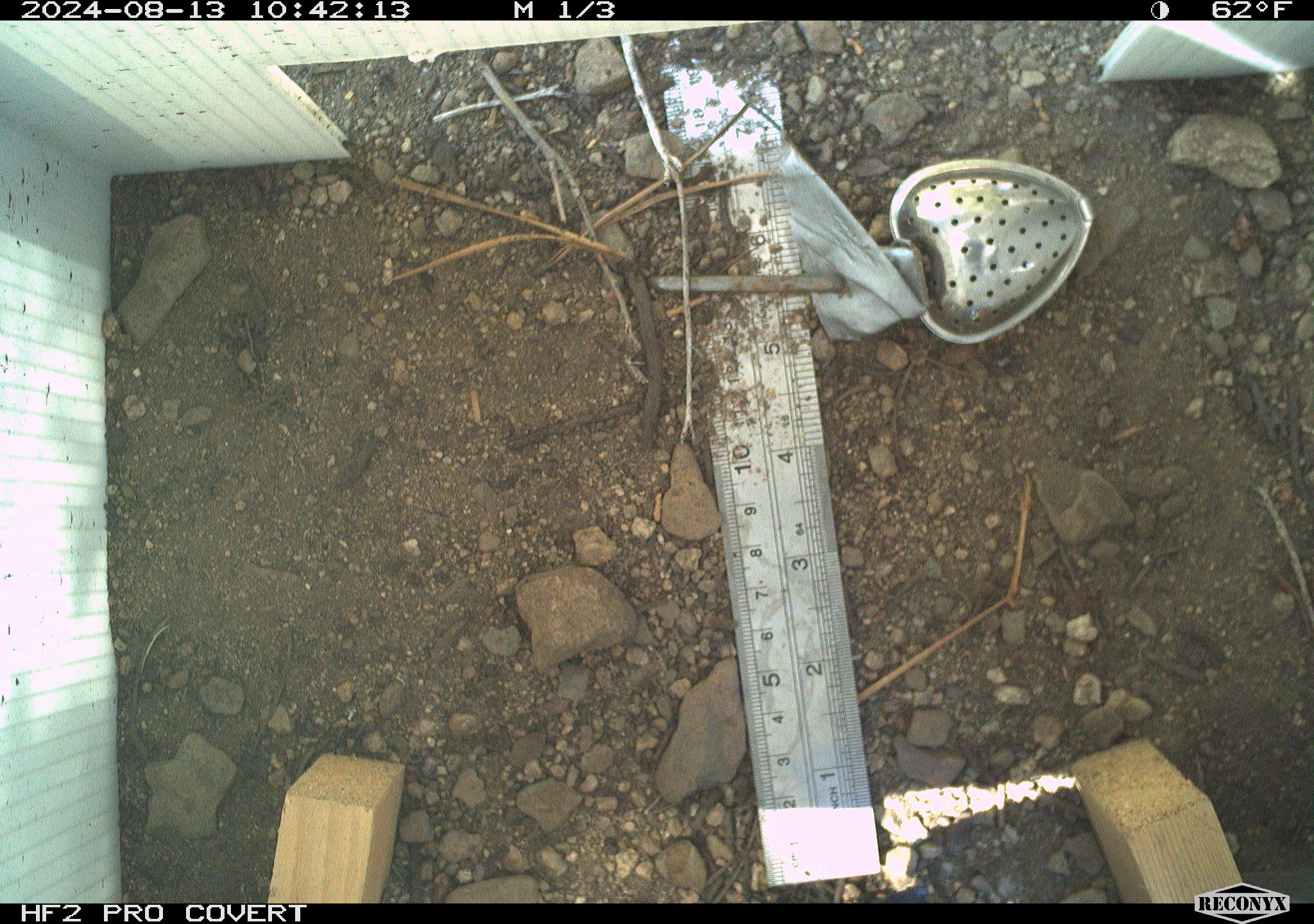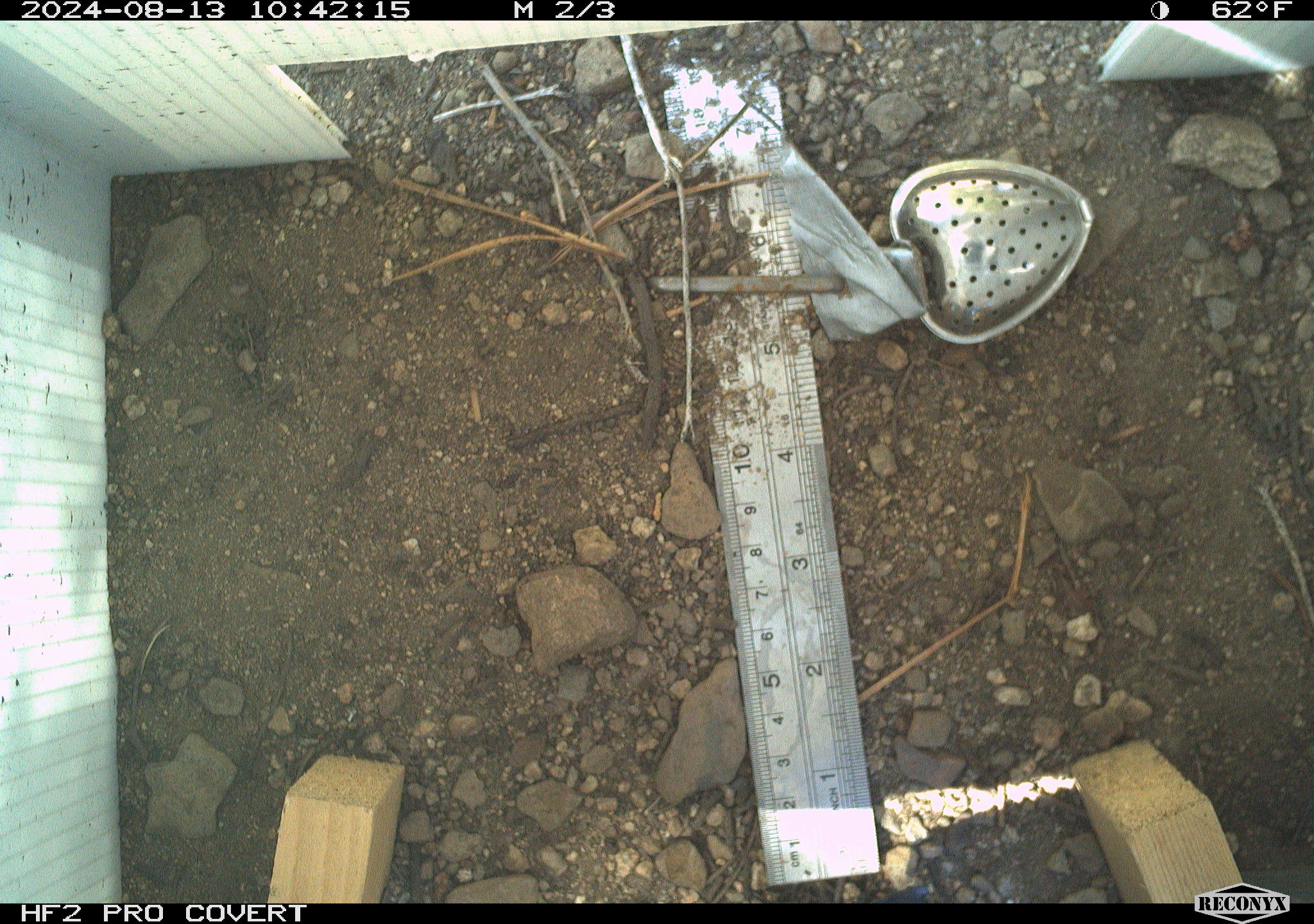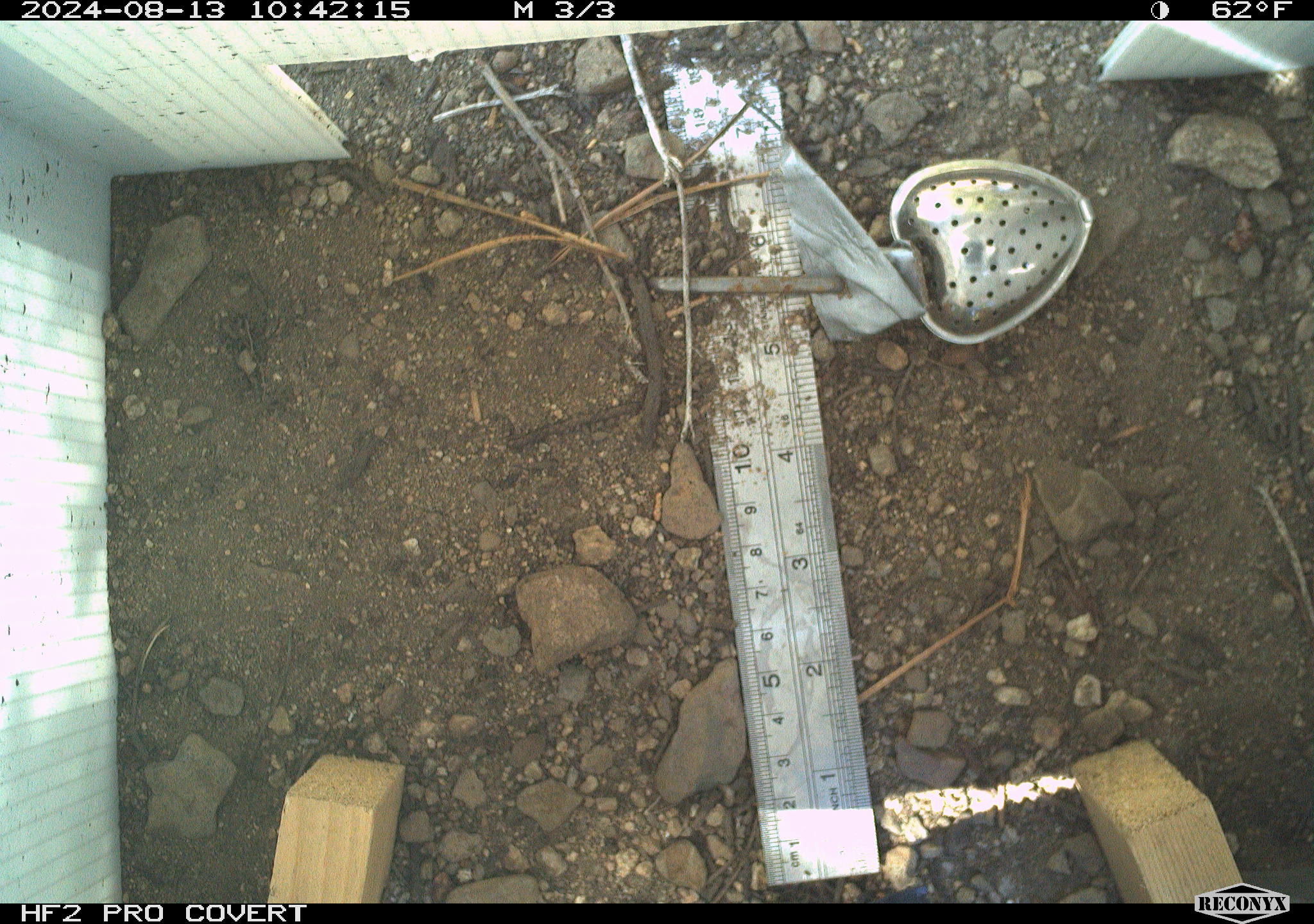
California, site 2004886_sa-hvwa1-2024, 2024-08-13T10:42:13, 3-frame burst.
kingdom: Animalia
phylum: Chordata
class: Mammalia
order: Rodentia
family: Sciuridae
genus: Neotamias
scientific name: Neotamias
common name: western chipmunks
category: neotamias species